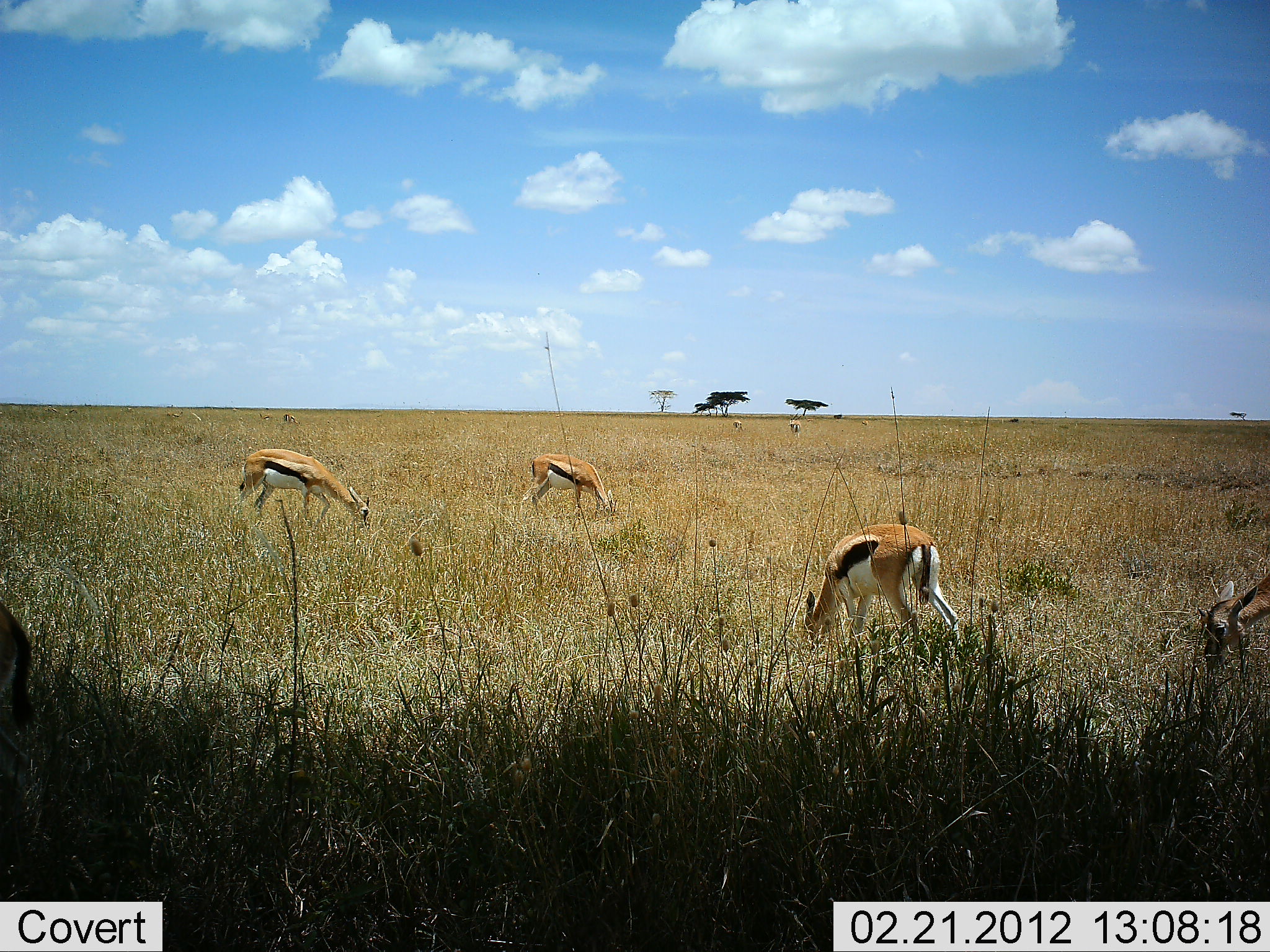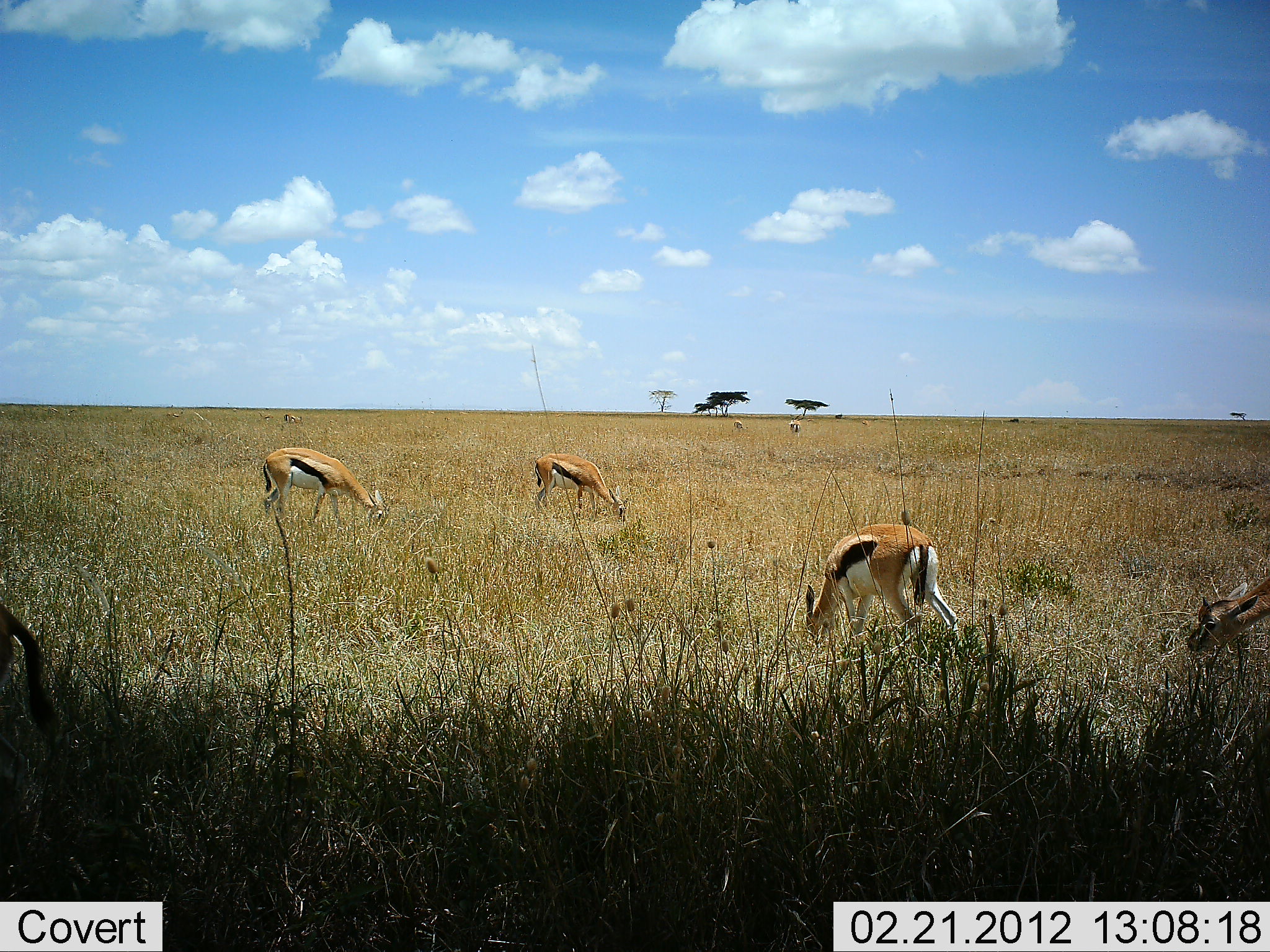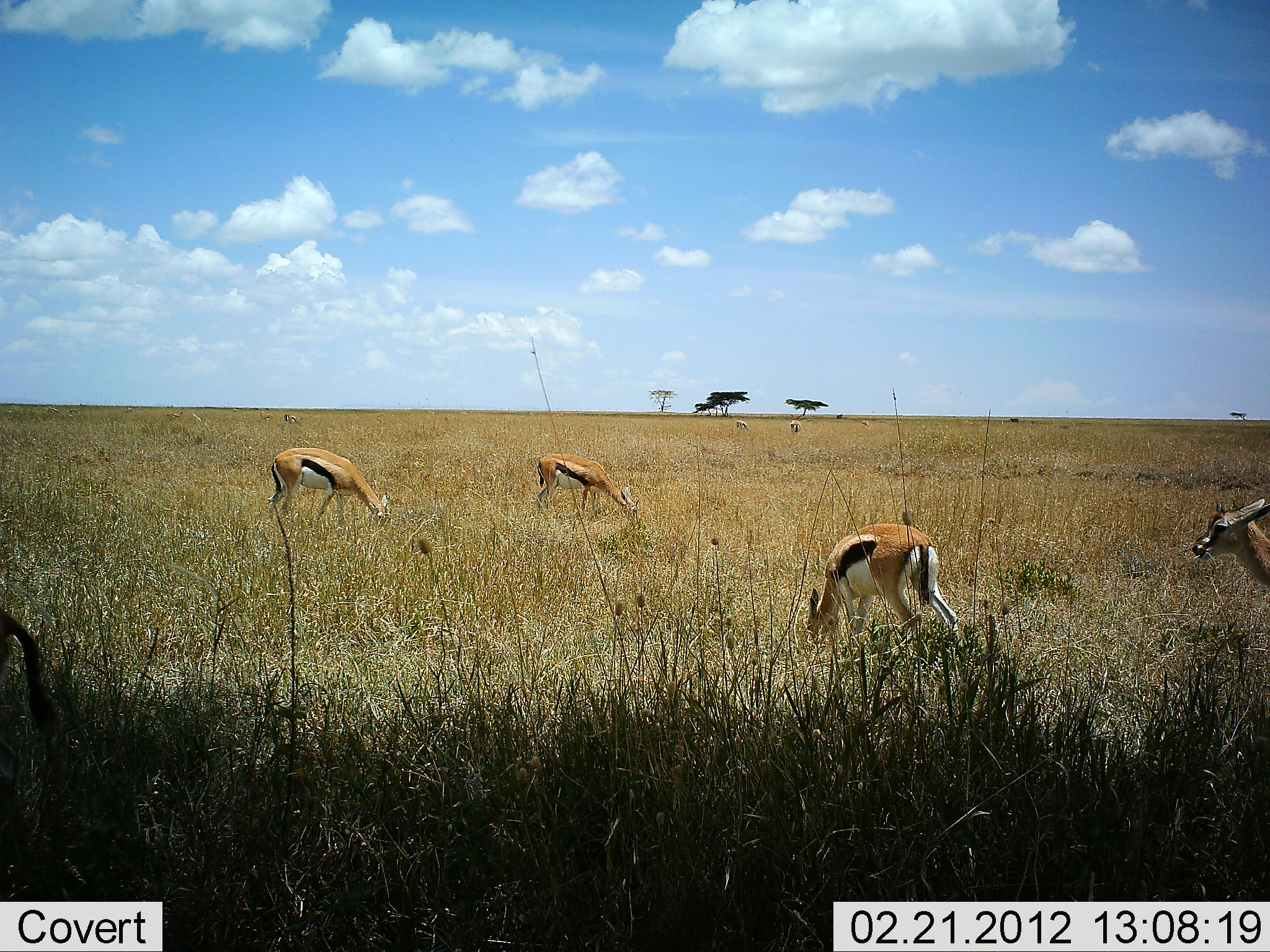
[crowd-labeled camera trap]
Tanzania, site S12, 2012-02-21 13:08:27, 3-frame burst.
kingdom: Animalia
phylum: Chordata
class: Mammalia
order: Artiodactyla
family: Bovidae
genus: Eudorcas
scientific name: Eudorcas thomsonii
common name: thomson's gazelle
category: gazellethomsons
Gazellethomsons (thomson's gazelle) (Eudorcas thomsonii), count 5. Behavior (volunteer vote fractions): standing 34%, resting 0%, moving 3%, interacting 0%. Young present (vote fraction): 0%. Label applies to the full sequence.